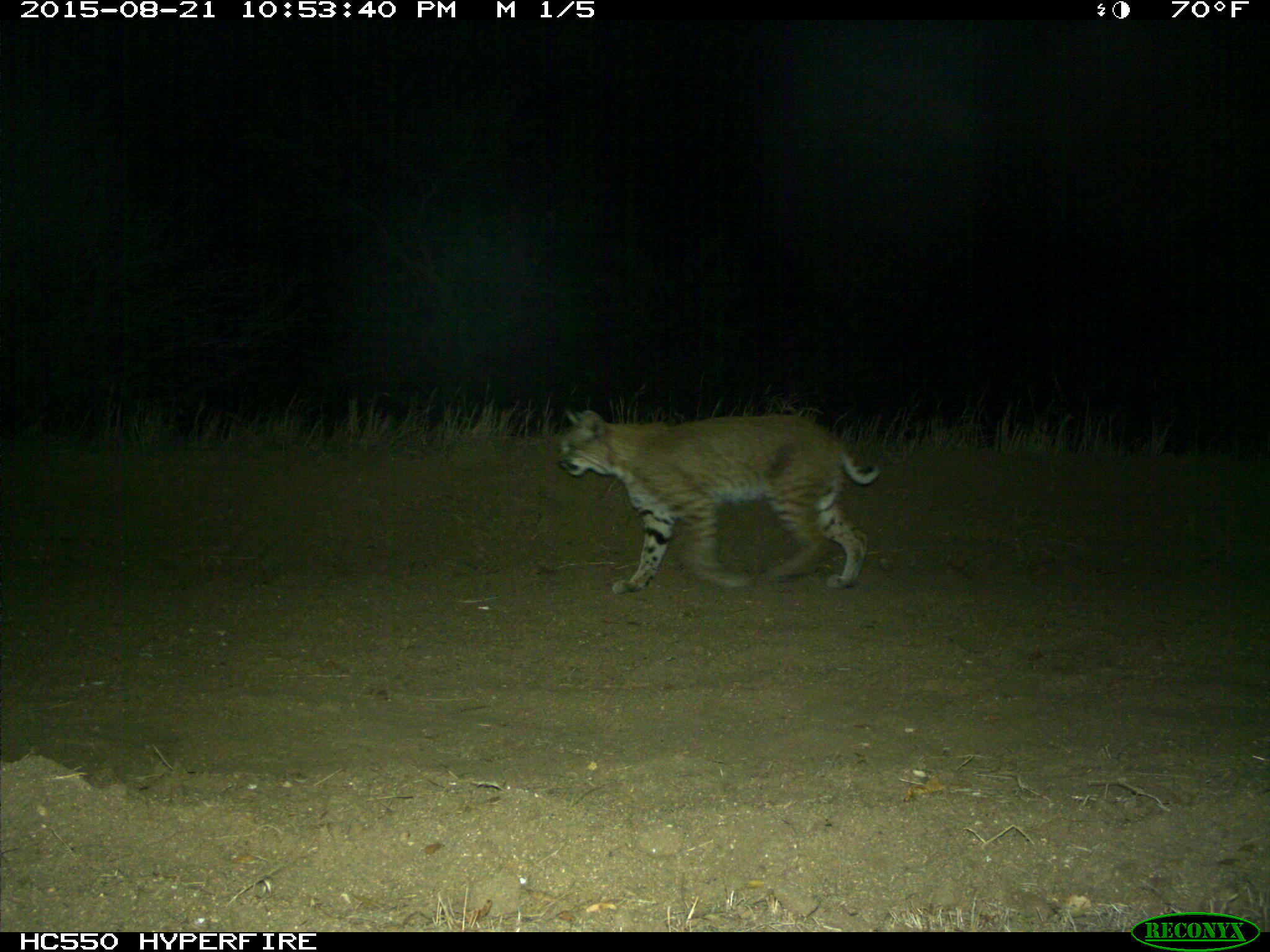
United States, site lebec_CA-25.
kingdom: Animalia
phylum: Chordata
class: Mammalia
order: Carnivora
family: Felidae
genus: Lynx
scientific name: Lynx rufus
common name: bobcat